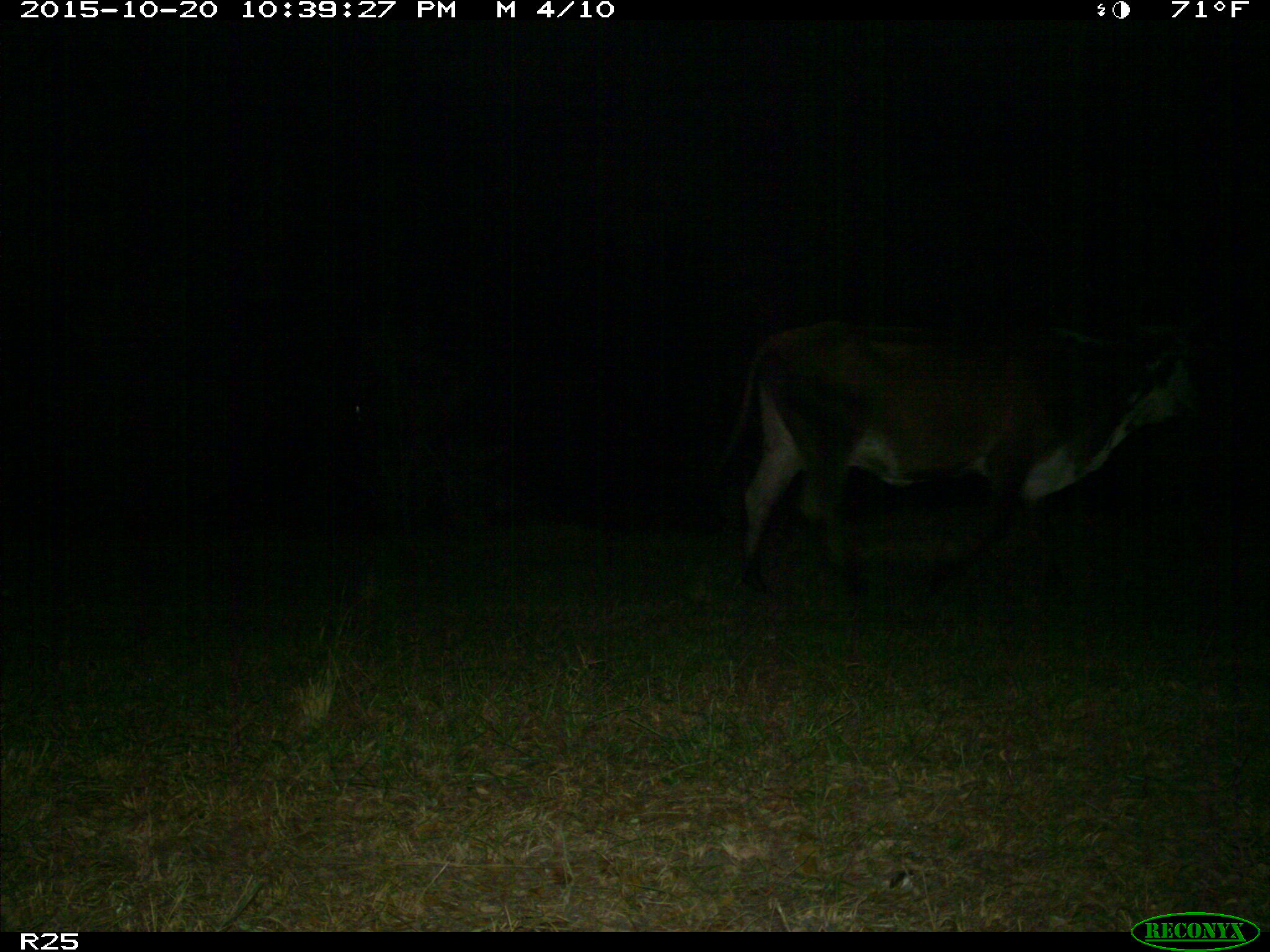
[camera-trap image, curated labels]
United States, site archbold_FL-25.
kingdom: Animalia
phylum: Chordata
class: Mammalia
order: Artiodactyla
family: Bovidae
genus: Bos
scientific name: Bos taurus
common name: domestic cow